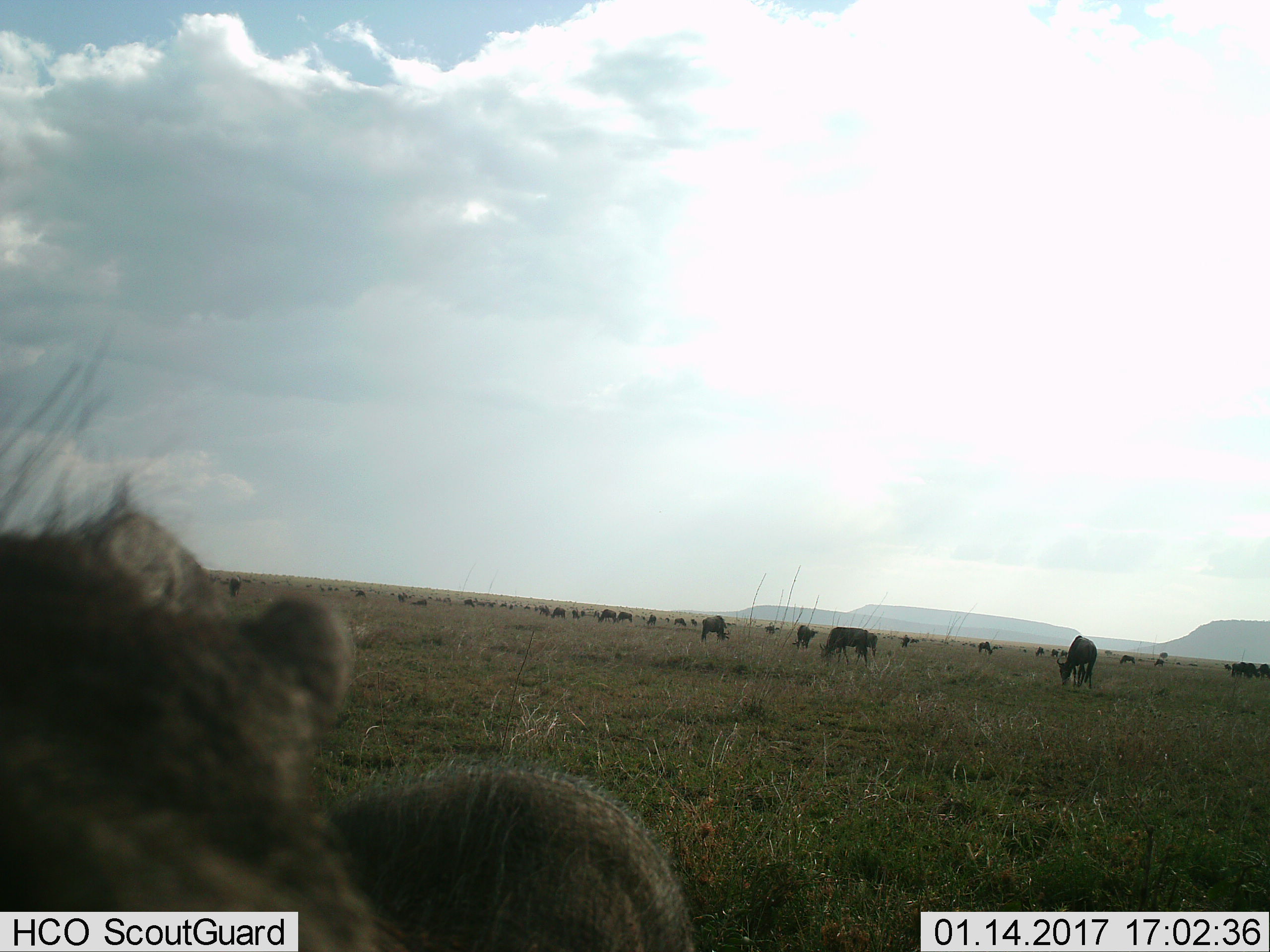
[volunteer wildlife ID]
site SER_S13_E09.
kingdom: Animalia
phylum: Chordata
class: Mammalia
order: Artiodactyla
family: Bovidae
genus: Connochaetes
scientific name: Connochaetes taurinus taurinus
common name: blue wildebeest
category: wildebeestblue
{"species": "wildebeestblue (blue wildebeest) (Connochaetes taurinus taurinus)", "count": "11-50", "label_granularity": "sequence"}